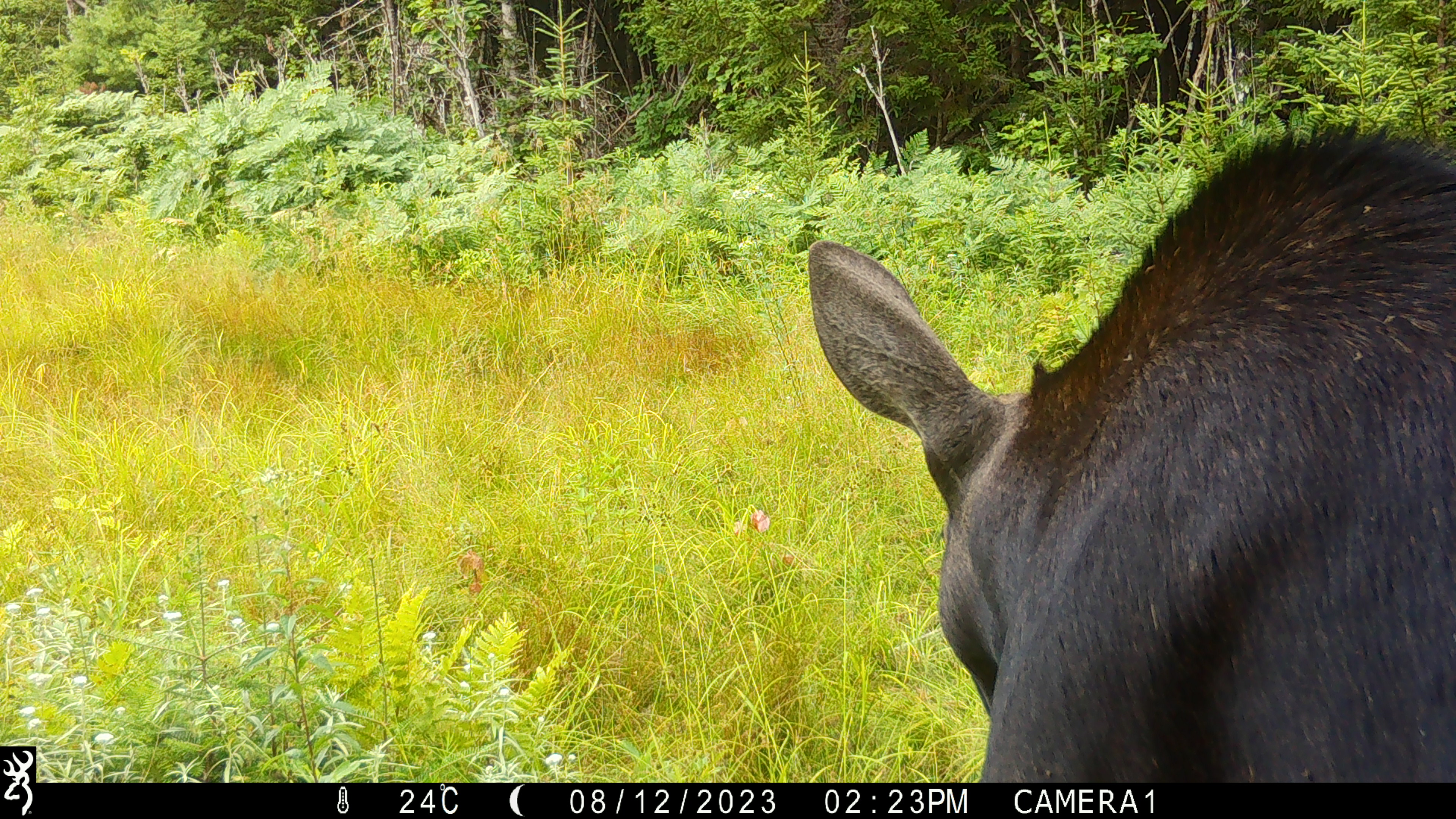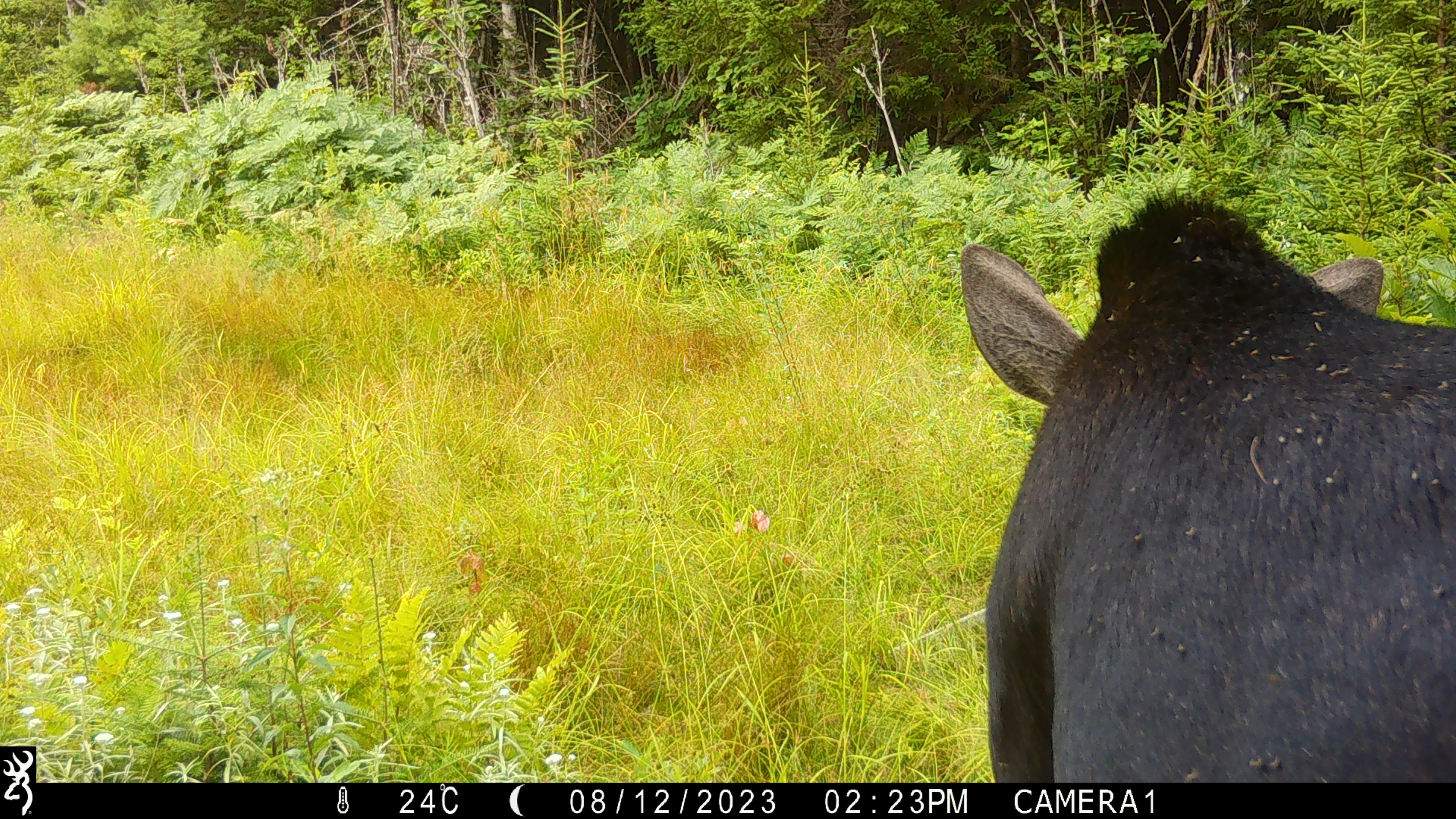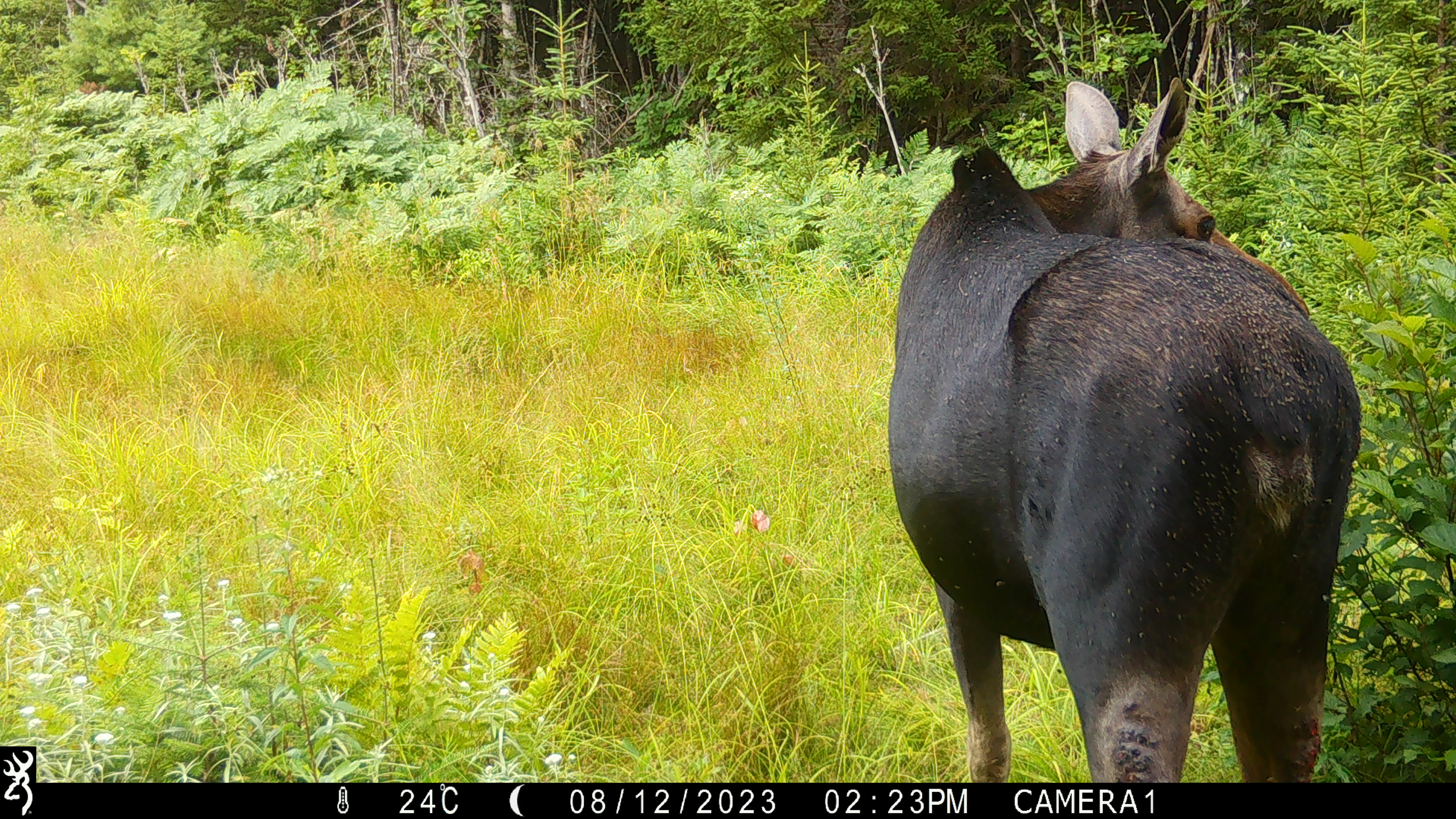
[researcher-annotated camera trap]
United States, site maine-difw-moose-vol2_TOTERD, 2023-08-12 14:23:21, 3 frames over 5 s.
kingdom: Animalia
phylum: Chordata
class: Mammalia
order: Artiodactyla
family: Cervidae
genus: Alces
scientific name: Alces alces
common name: moose